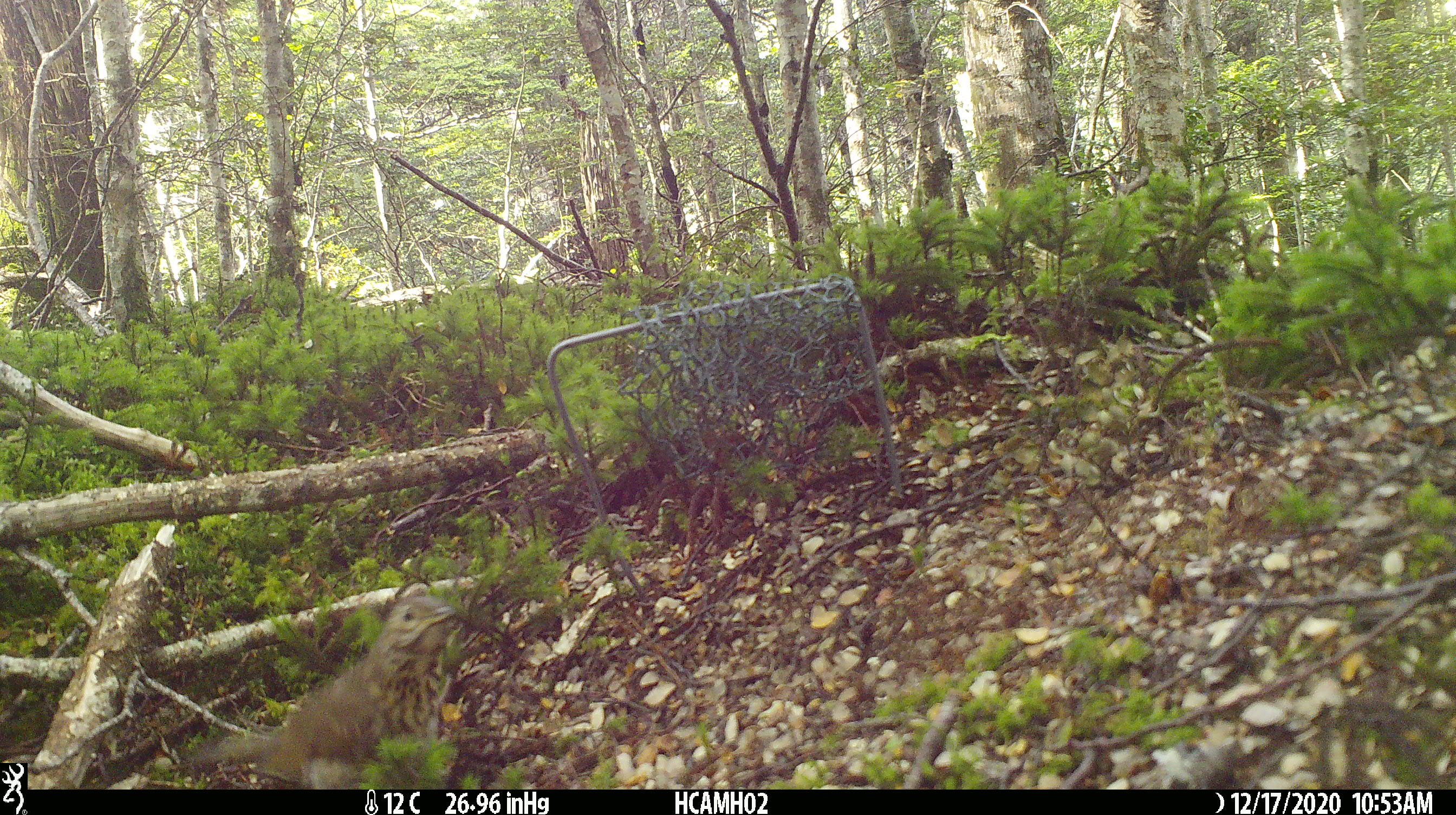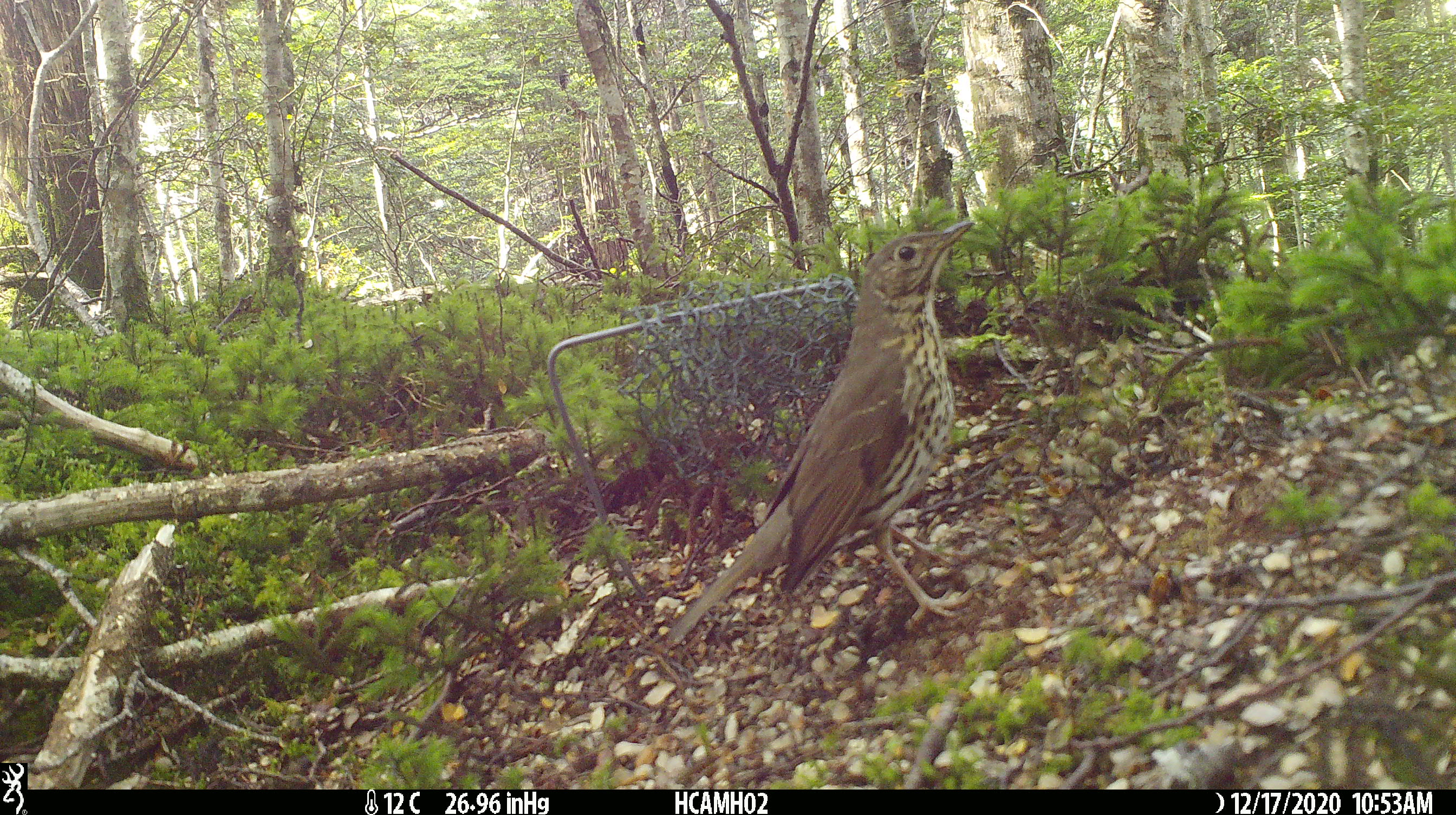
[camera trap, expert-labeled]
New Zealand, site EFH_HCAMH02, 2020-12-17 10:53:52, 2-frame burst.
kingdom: Animalia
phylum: Chordata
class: Aves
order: Passeriformes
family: Turdidae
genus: Turdus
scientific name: Turdus philomelos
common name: song thrush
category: thrush